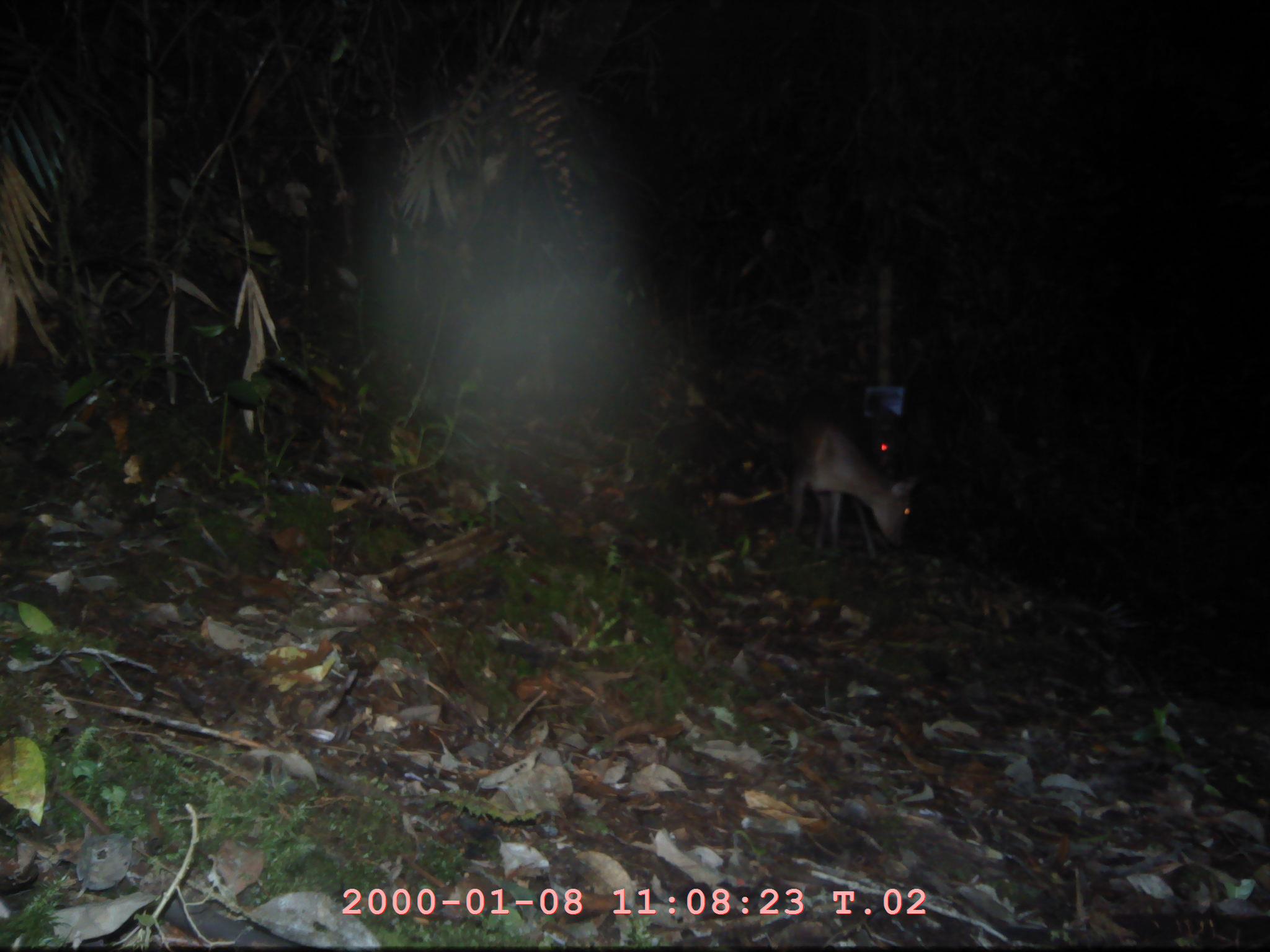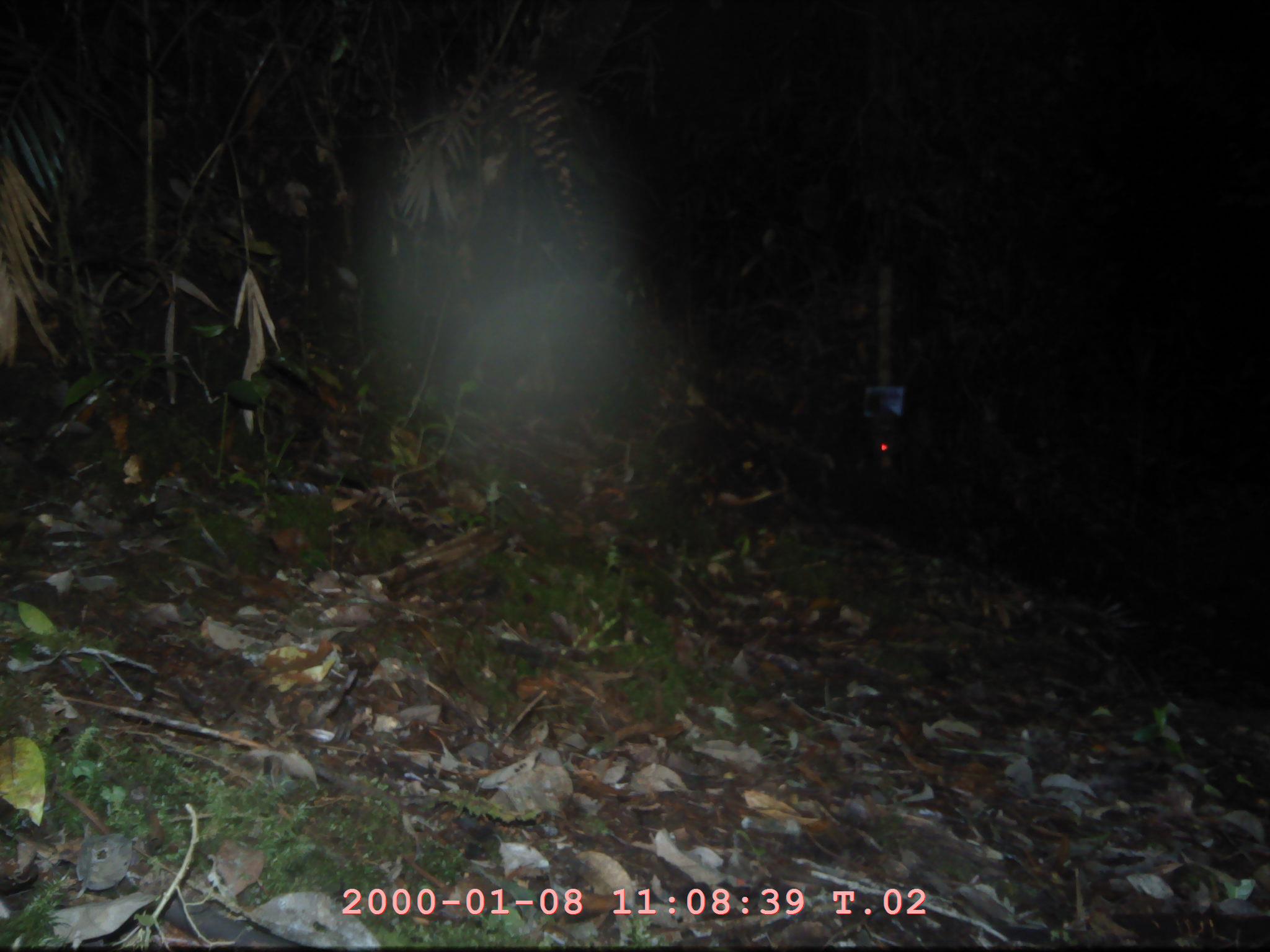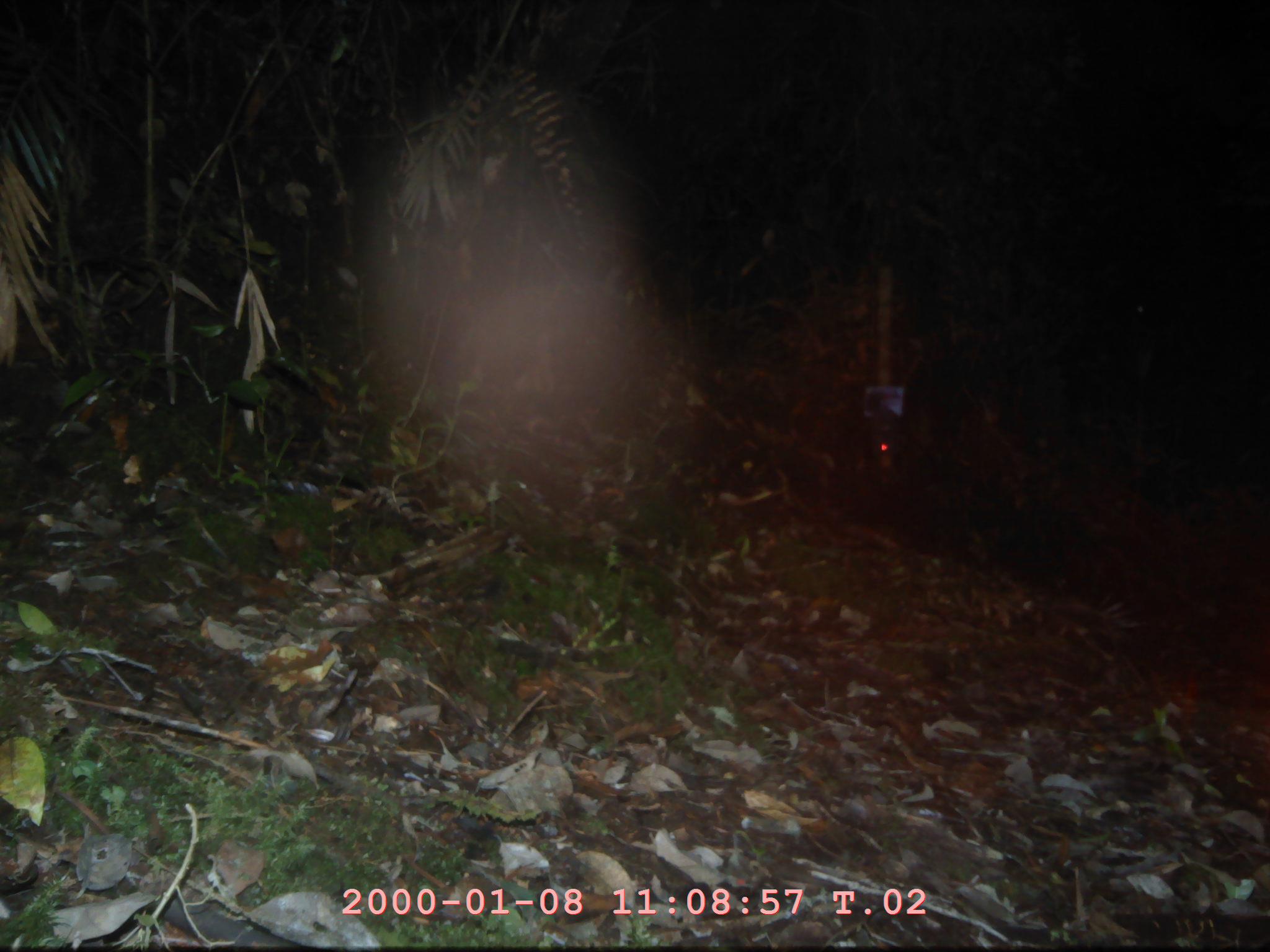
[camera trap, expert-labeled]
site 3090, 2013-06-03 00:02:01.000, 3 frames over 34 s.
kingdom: Animalia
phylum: Chordata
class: Mammalia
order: Artiodactyla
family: Cervidae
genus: Muntiacus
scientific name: Muntiacus muntjak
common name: southern red muntjac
Muntiacus muntjak (southern red muntjac), count 1.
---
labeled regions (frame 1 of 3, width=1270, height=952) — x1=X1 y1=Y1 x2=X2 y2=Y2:
muntiacus muntjak: x1=776 y1=418 x2=916 y2=559